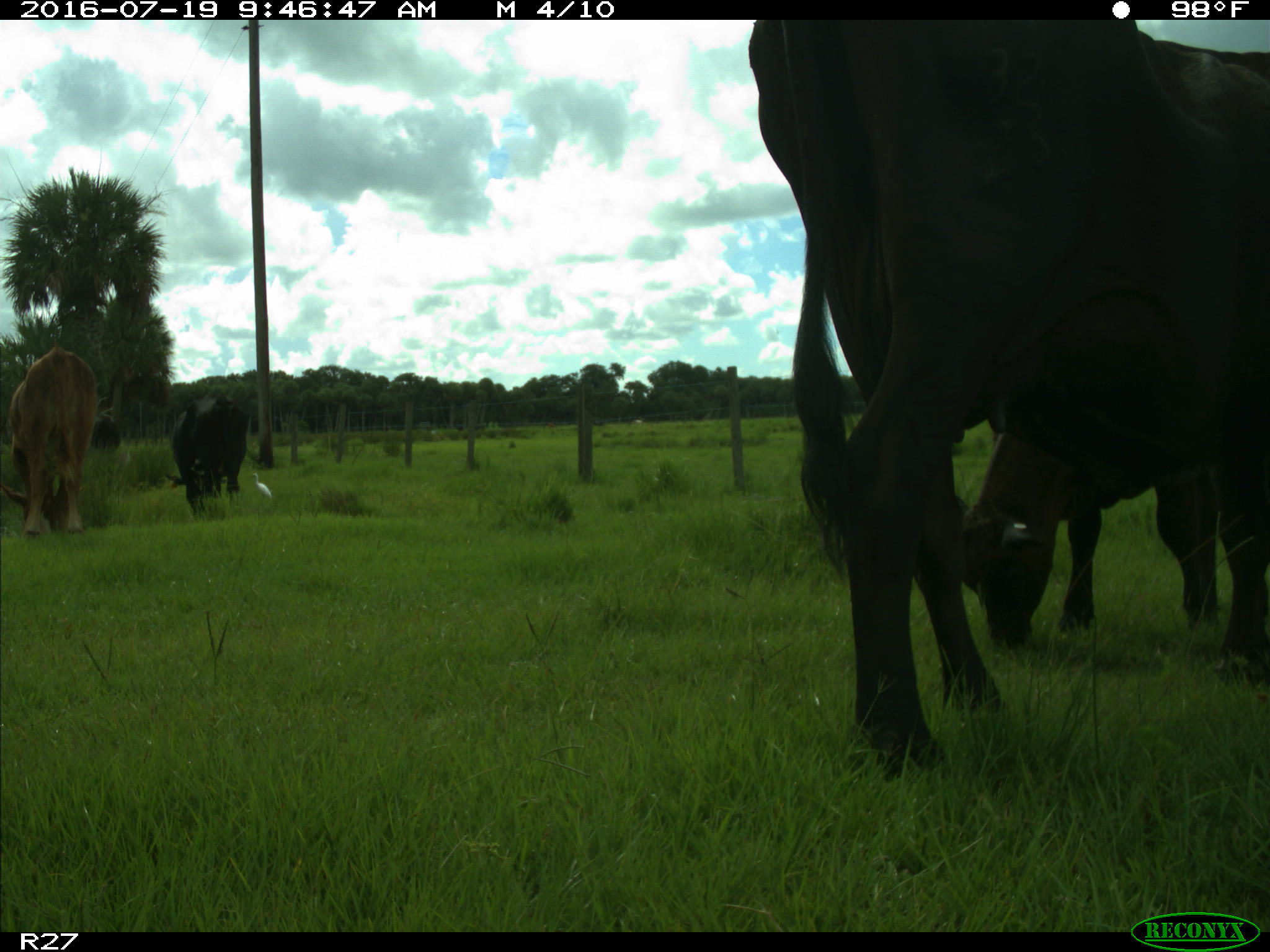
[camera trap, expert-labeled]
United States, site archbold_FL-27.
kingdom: Animalia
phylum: Chordata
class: Mammalia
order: Artiodactyla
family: Bovidae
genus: Bos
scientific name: Bos taurus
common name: domestic cow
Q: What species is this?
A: Bos taurus (domestic cow).